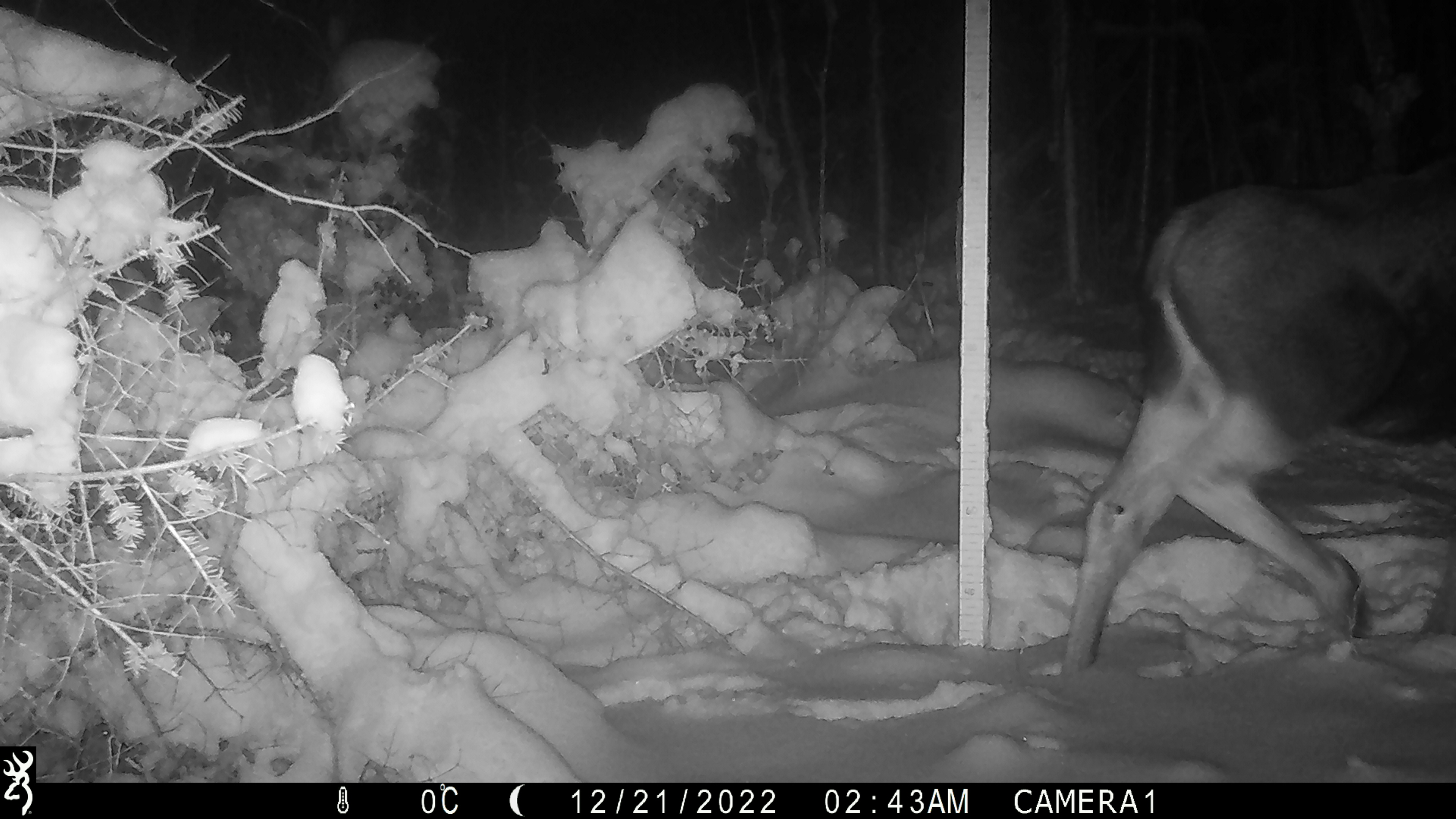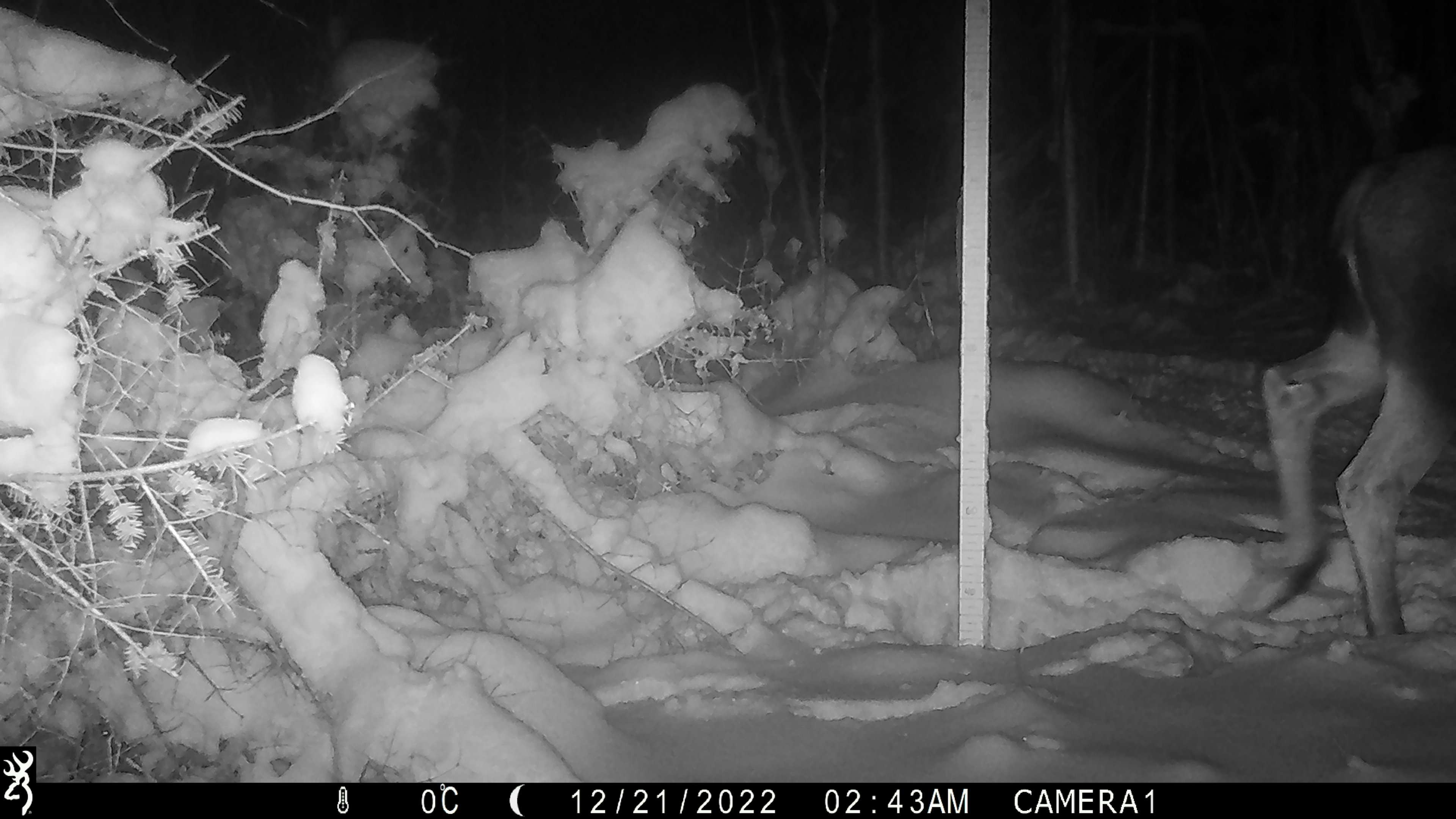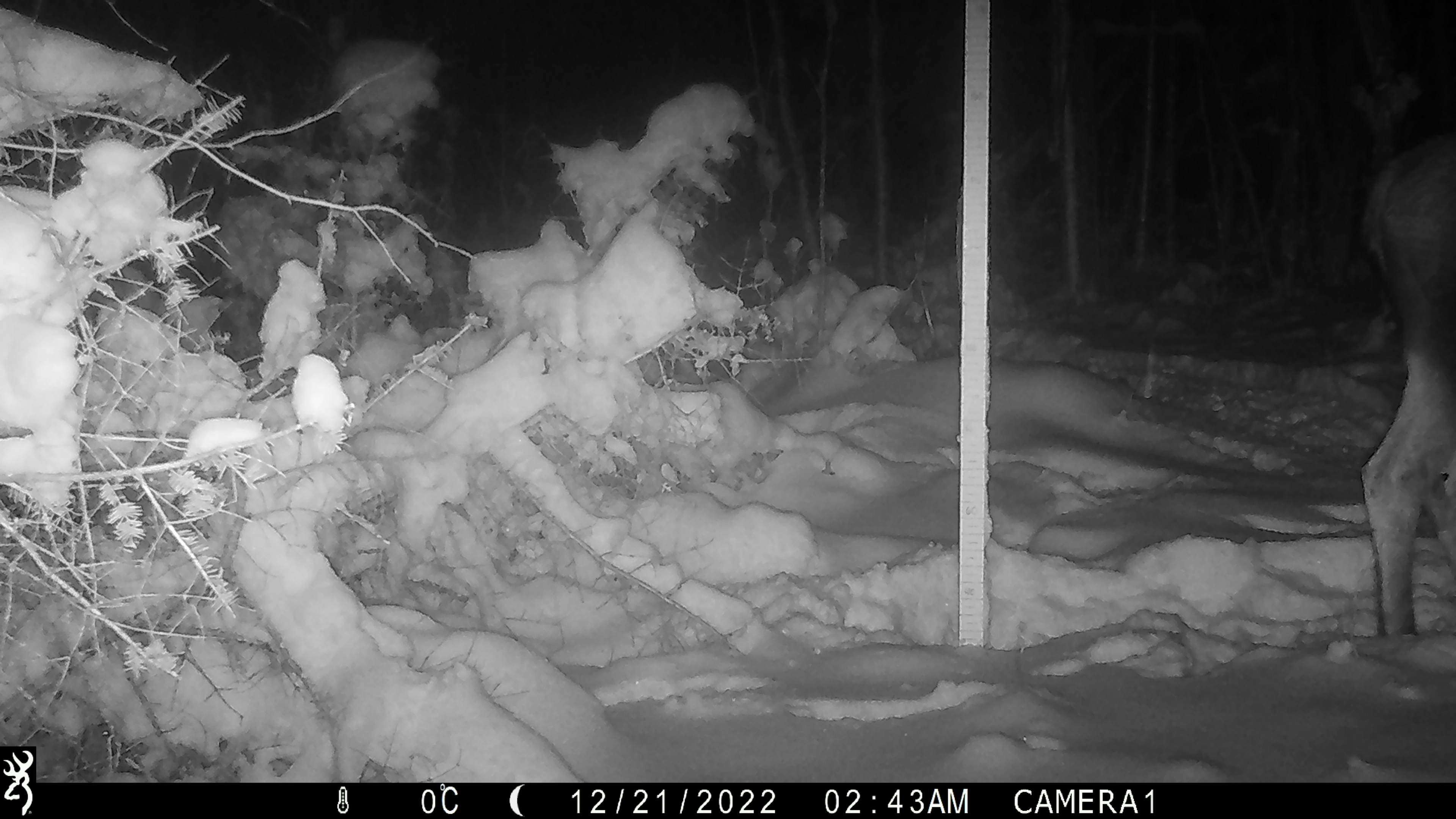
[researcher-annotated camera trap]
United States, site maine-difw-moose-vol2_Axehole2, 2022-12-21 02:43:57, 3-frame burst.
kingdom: Animalia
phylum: Chordata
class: Mammalia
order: Artiodactyla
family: Cervidae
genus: Alces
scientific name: Alces alces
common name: moose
Moose (Alces alces).